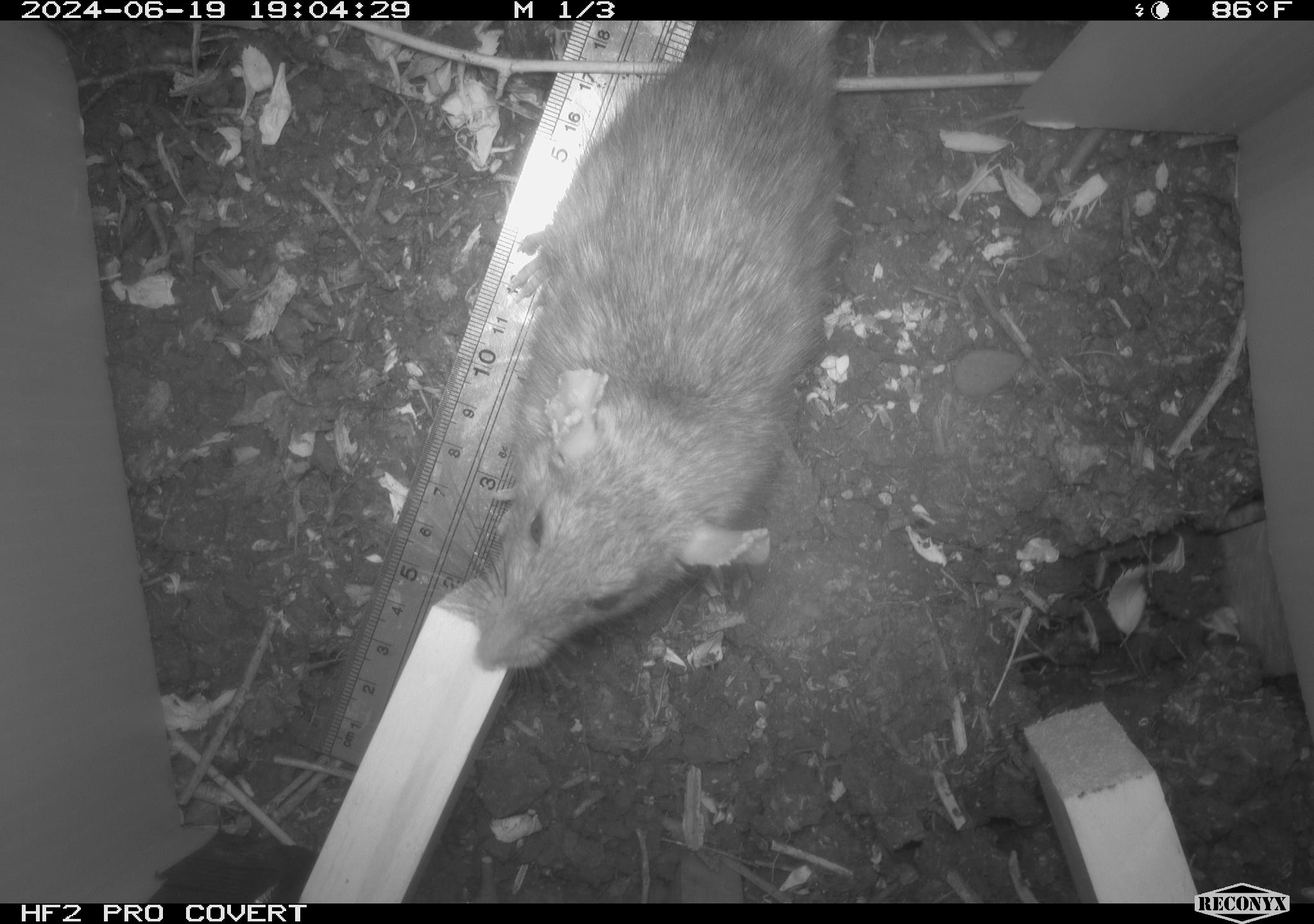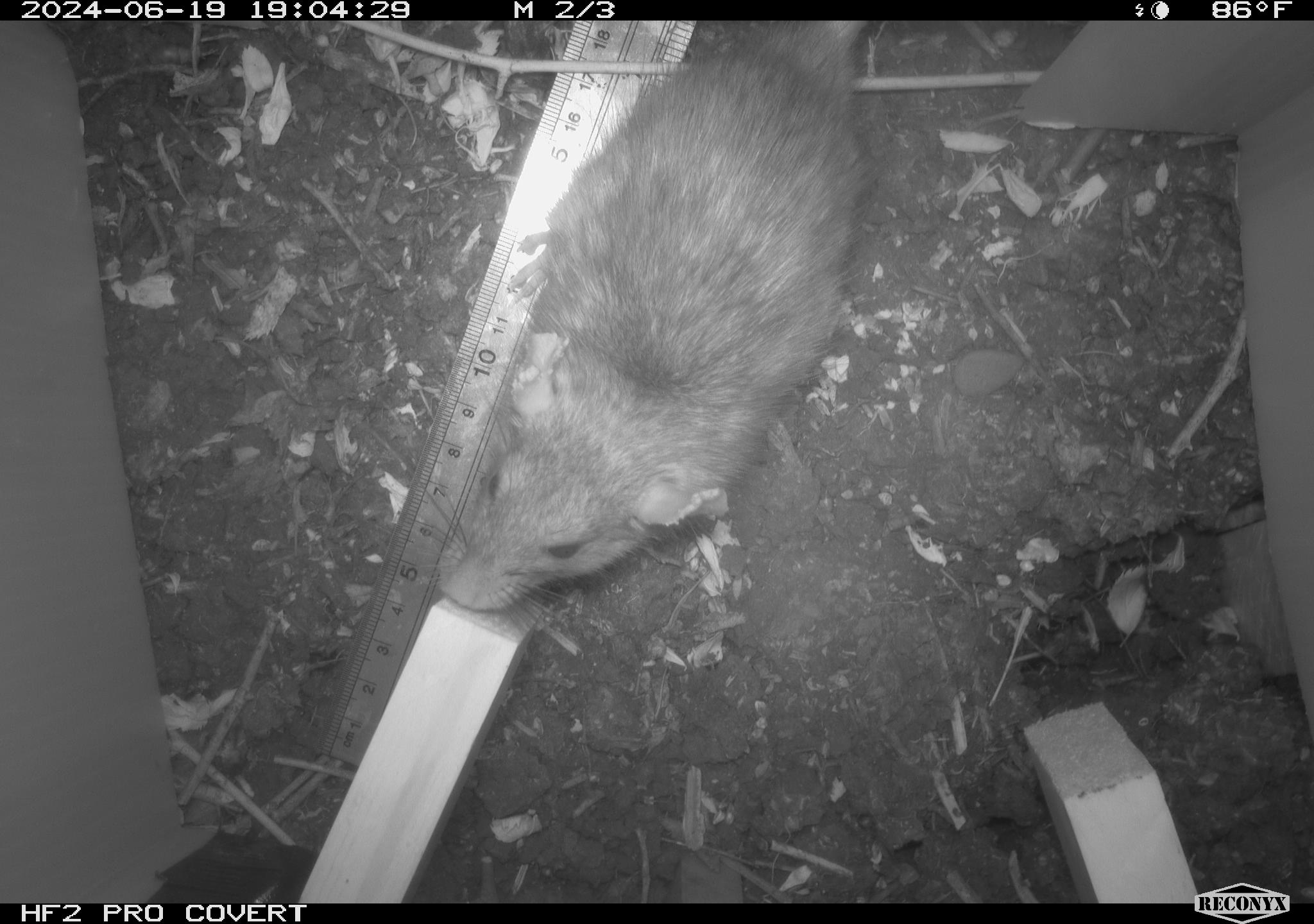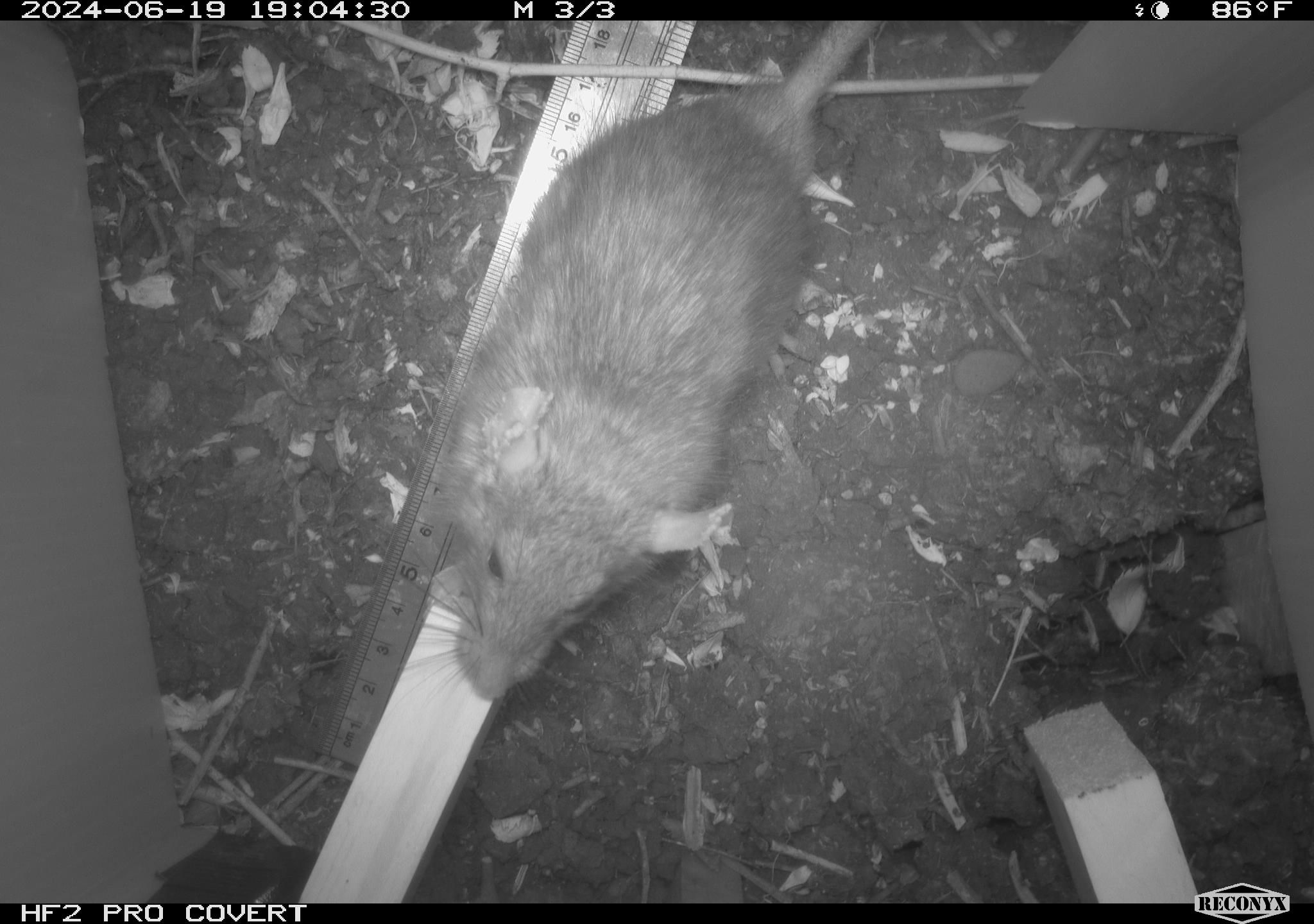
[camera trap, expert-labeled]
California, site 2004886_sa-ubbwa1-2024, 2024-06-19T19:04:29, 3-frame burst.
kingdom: Animalia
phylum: Chordata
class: Mammalia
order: Rodentia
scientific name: Rodentia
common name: woodrat or rat or mouse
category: woodrat or rat or mouse species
Woodrat or rat or mouse species (woodrat or rat or mouse) (Rodentia).